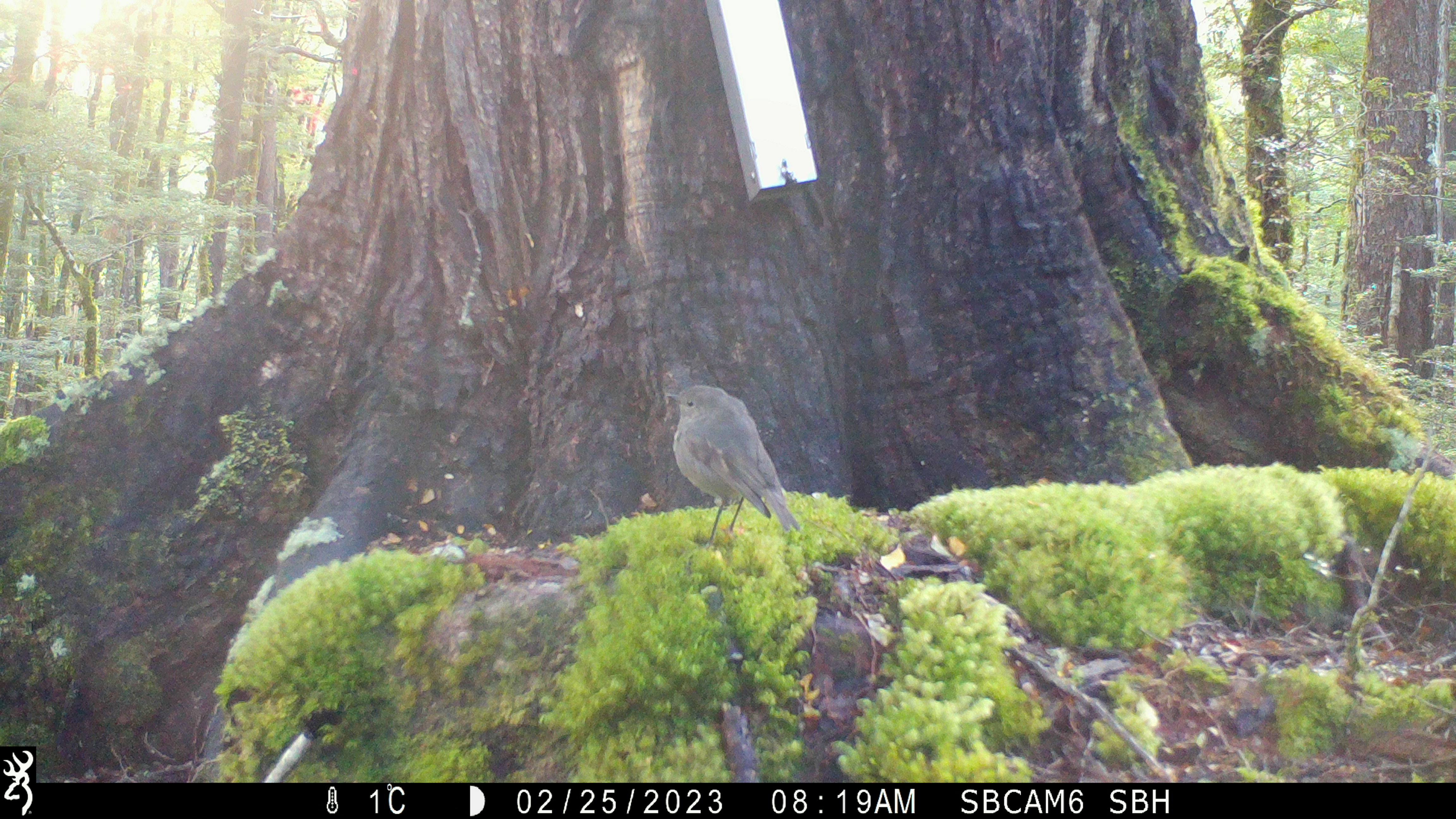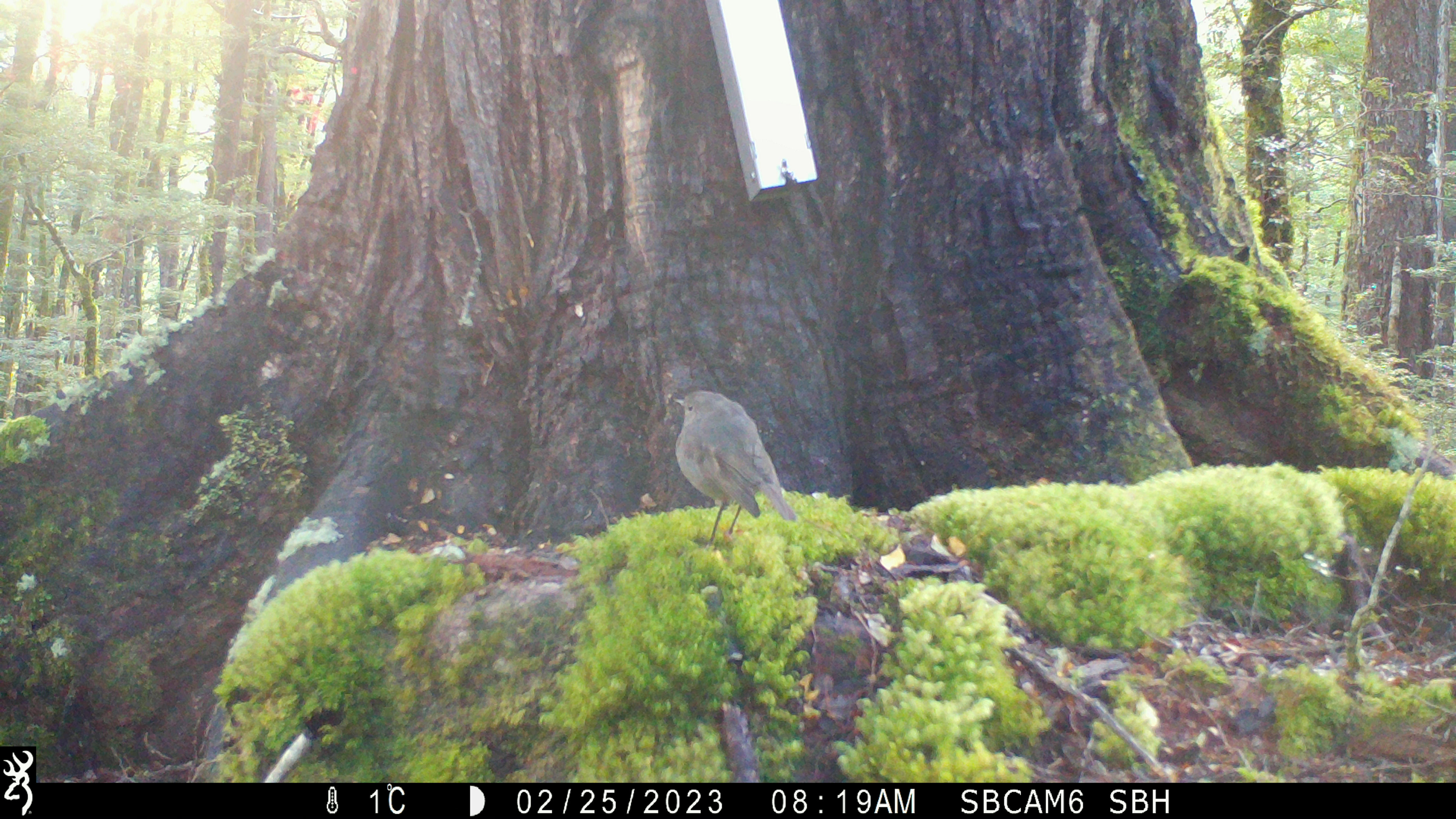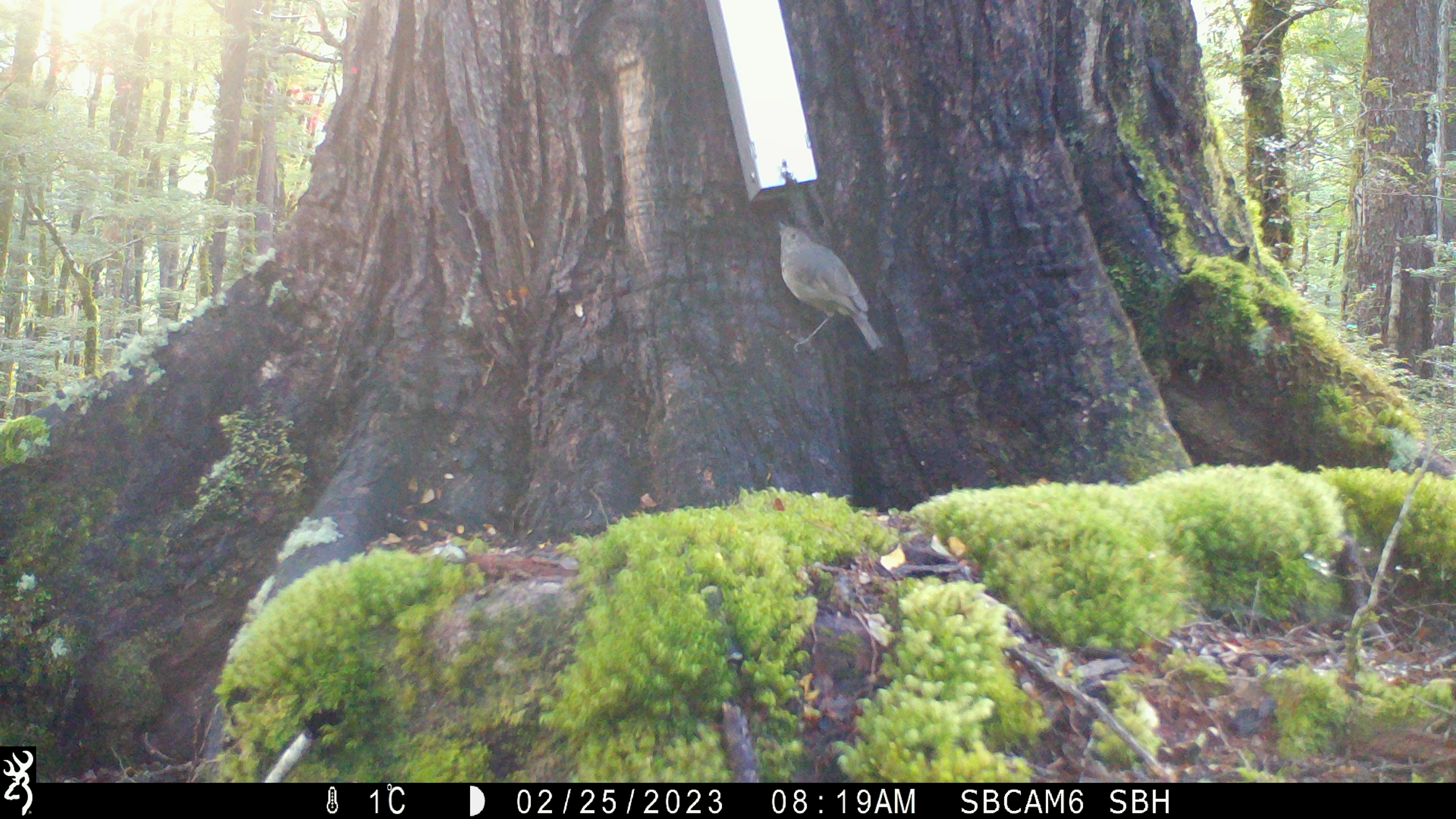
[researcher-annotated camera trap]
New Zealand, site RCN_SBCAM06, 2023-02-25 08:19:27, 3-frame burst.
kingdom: Animalia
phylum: Chordata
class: Aves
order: Passeriformes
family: Petroicidae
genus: Petroica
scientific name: Petroica australis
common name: new zealand robin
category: robin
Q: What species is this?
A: Robin (new zealand robin) (Petroica australis).